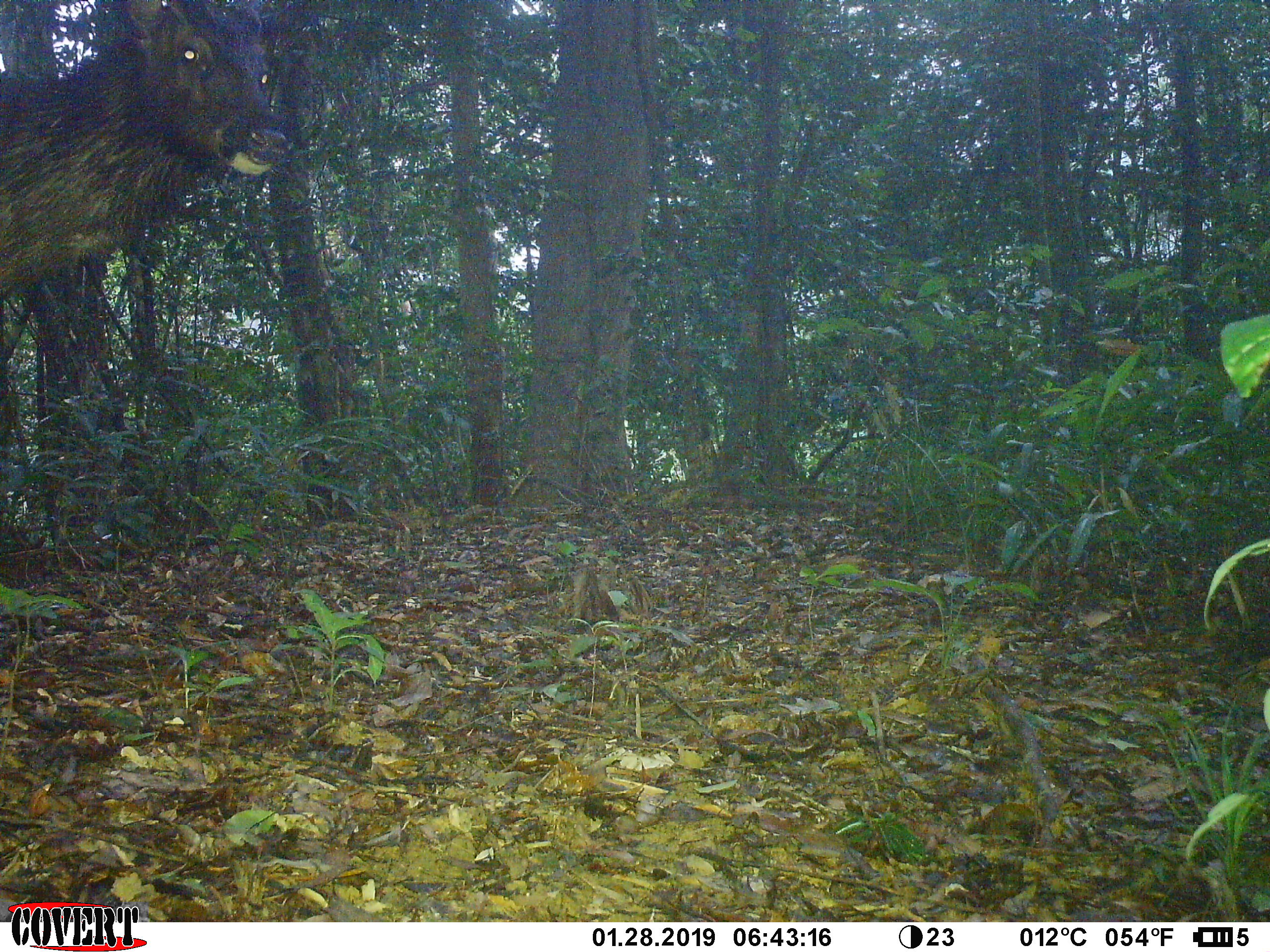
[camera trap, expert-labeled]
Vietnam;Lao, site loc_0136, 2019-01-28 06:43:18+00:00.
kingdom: Animalia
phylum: Chordata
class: Mammalia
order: Artiodactyla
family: Cervidae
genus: Rusa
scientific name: Rusa unicolor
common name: sambar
Sambar (Rusa unicolor). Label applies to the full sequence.